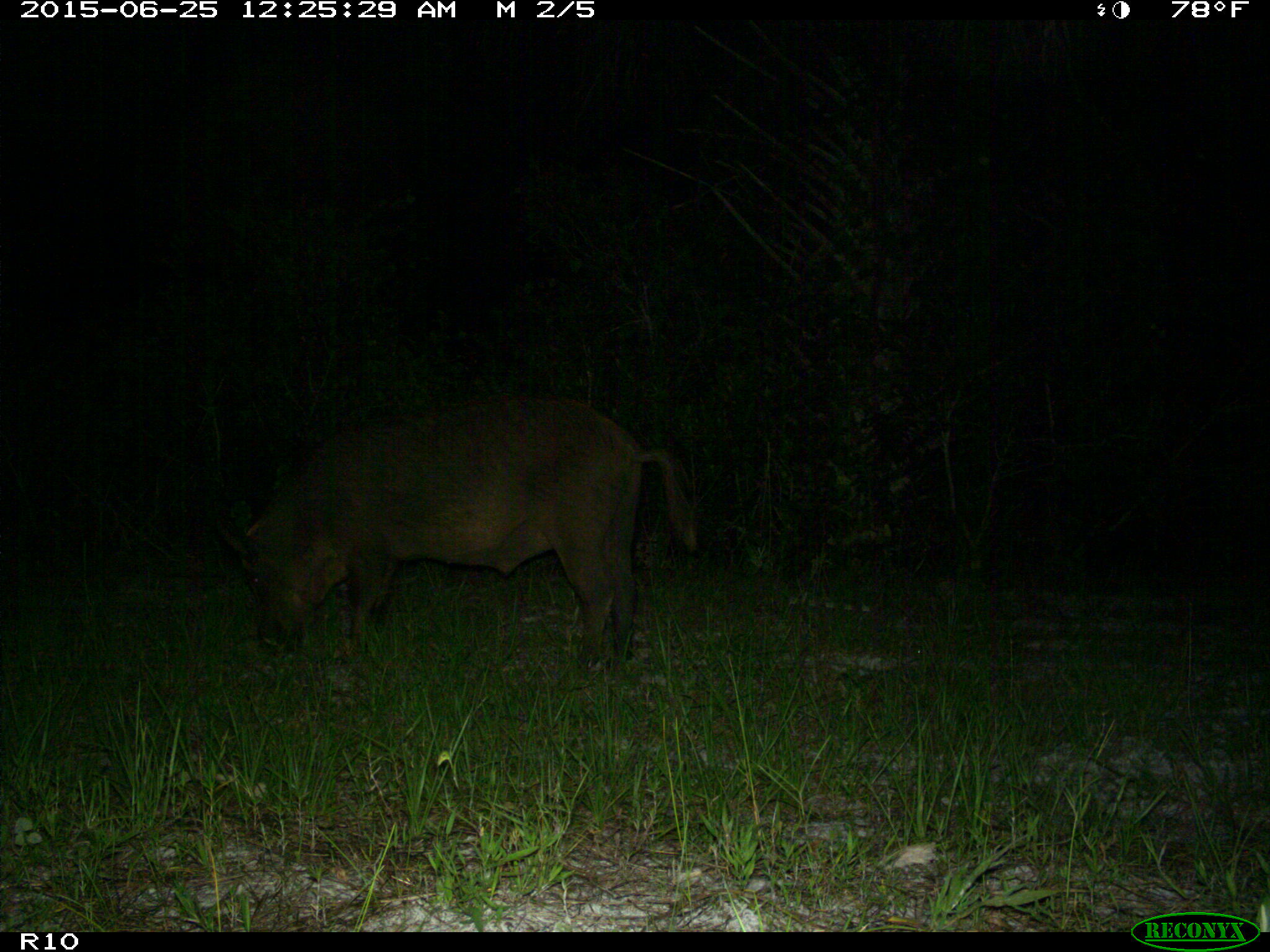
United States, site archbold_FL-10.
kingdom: Animalia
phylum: Chordata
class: Mammalia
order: Artiodactyla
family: Suidae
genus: Sus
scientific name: Sus scrofa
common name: wild boar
Sus scrofa (wild boar).